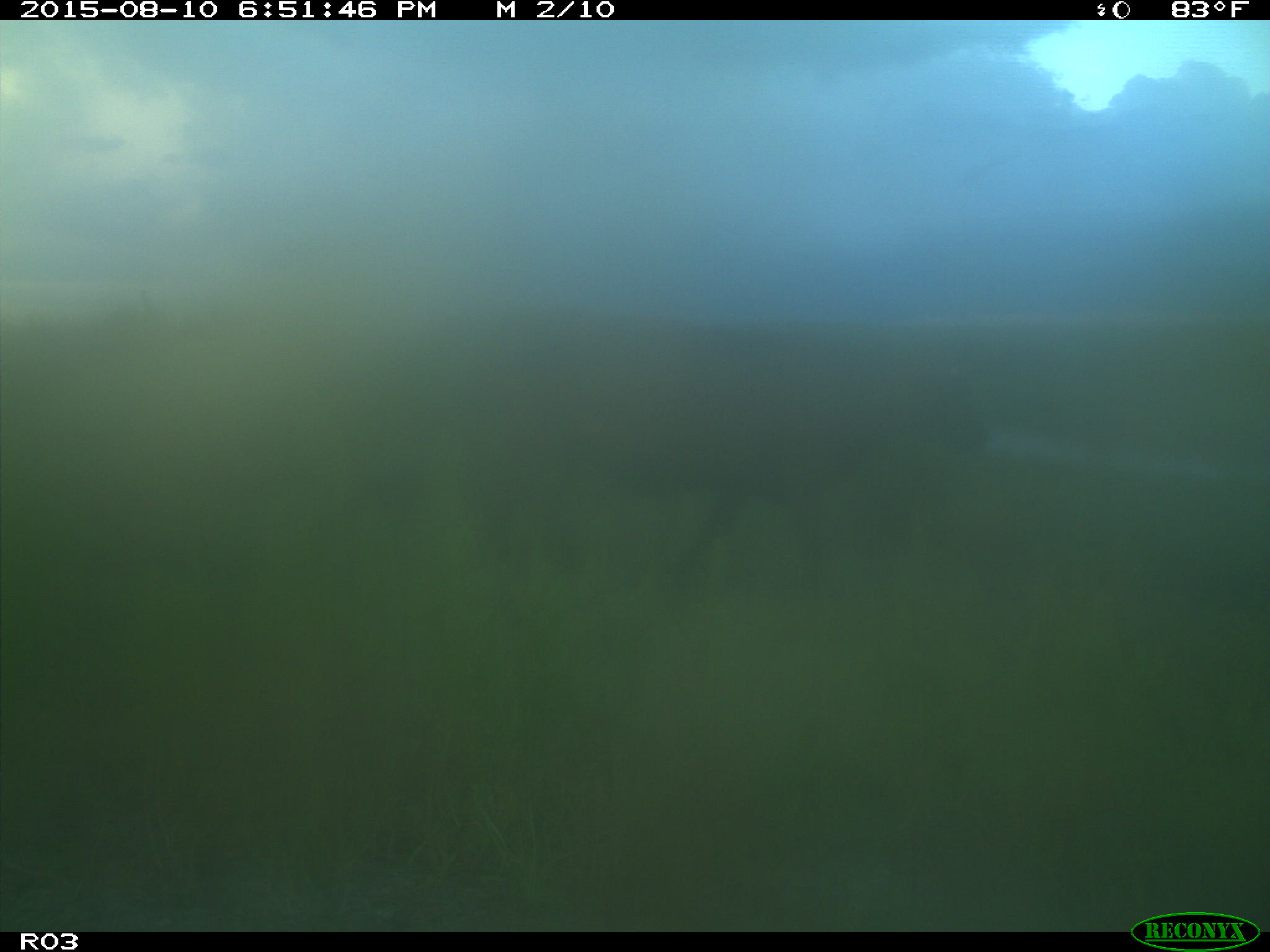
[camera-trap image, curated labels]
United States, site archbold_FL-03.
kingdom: Animalia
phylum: Chordata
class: Mammalia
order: Artiodactyla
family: Bovidae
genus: Bos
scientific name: Bos taurus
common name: domestic cow